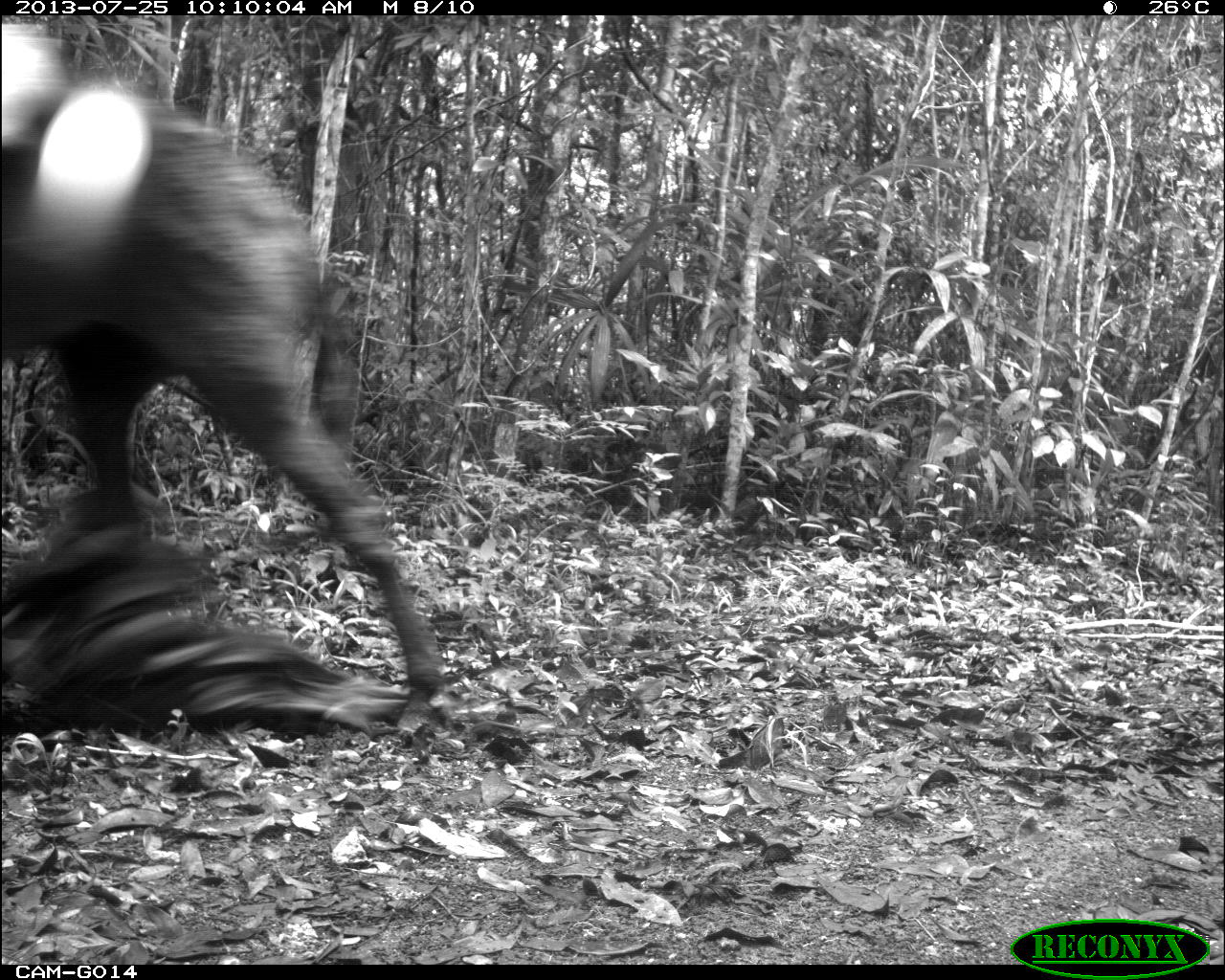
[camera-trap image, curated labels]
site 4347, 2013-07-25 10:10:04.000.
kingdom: Animalia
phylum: Chordata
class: Mammalia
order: Perissodactyla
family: Equidae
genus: Equus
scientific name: Equus ferus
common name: wild horse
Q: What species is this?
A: Equus ferus (wild horse).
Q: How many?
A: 2.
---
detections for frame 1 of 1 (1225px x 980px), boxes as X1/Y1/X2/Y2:
equus ferus: 0/23/446/725